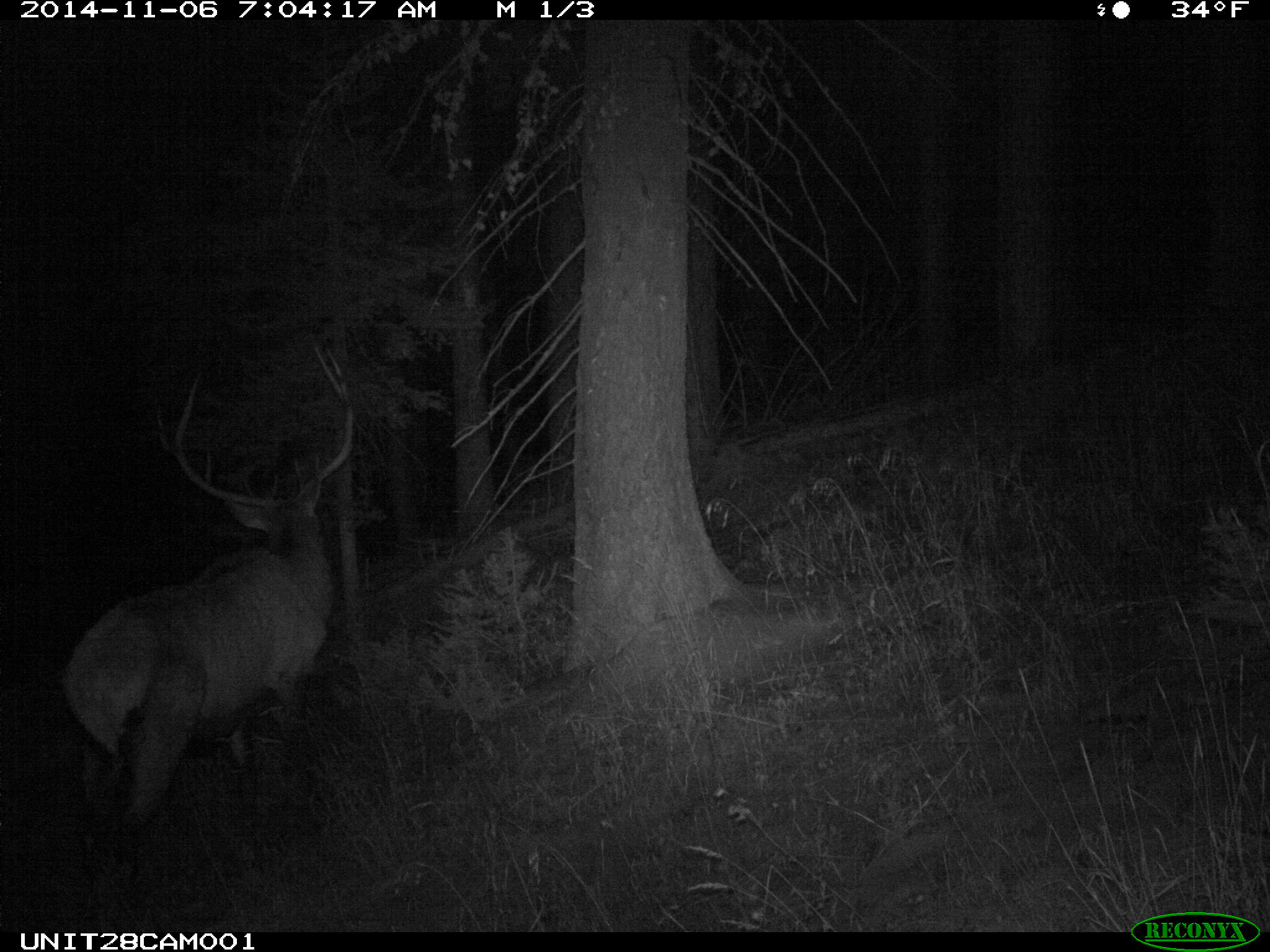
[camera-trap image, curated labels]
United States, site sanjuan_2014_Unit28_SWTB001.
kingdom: Animalia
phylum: Chordata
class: Mammalia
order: Artiodactyla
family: Cervidae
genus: Cervus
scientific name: Cervus elaphus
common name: red deer